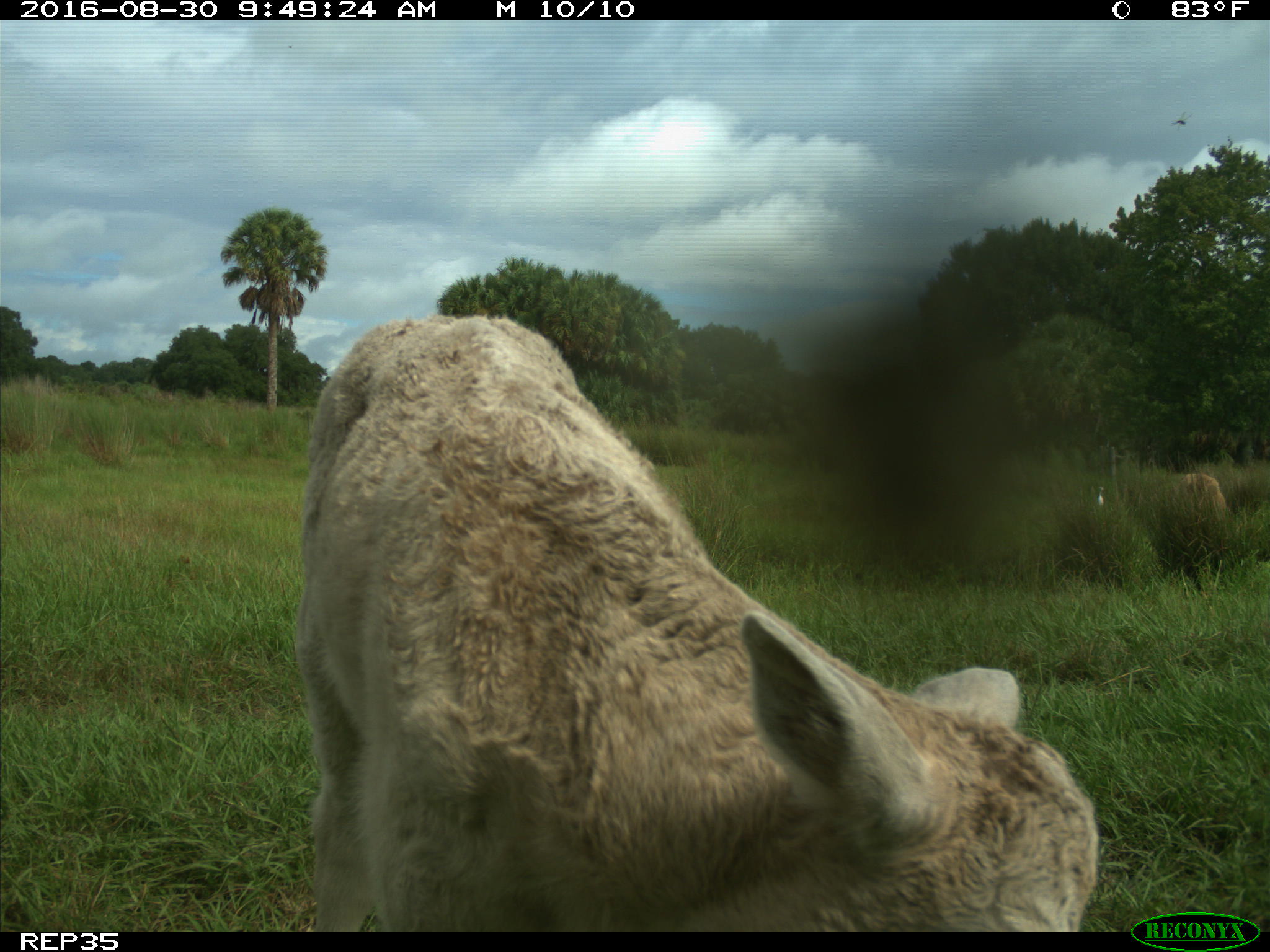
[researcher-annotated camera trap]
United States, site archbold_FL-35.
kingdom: Animalia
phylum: Chordata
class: Mammalia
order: Artiodactyla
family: Bovidae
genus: Bos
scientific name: Bos taurus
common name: domestic cow